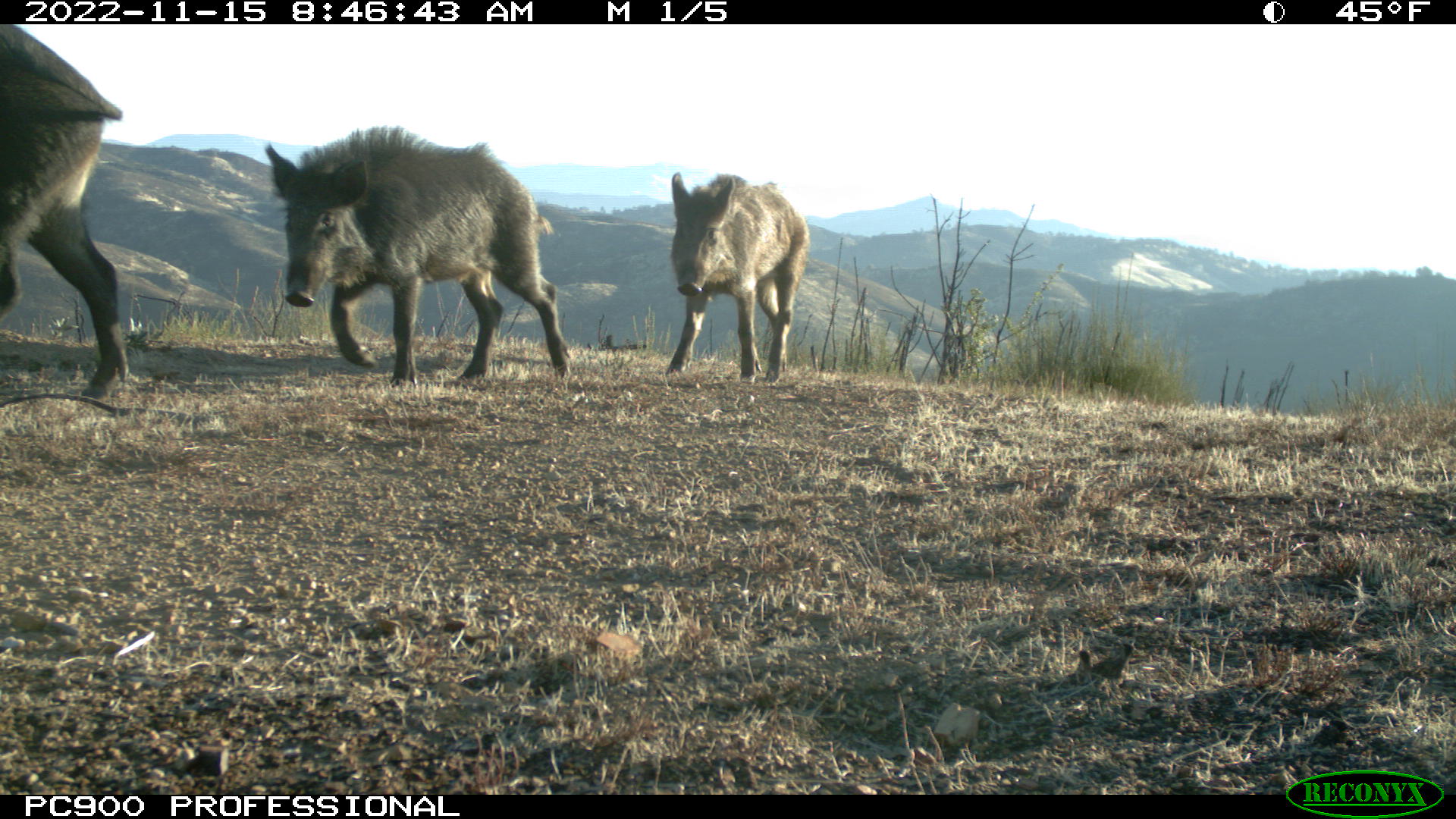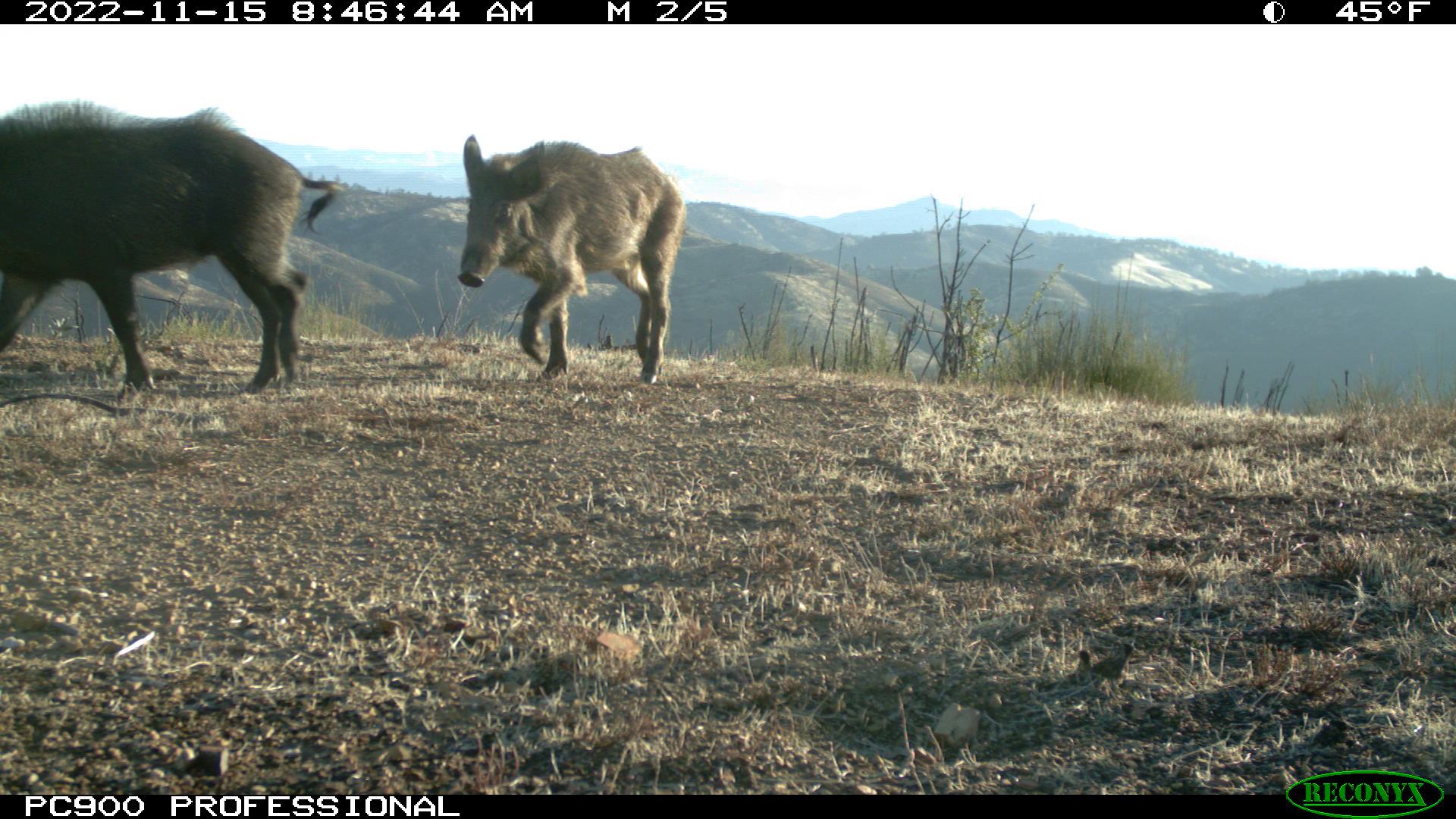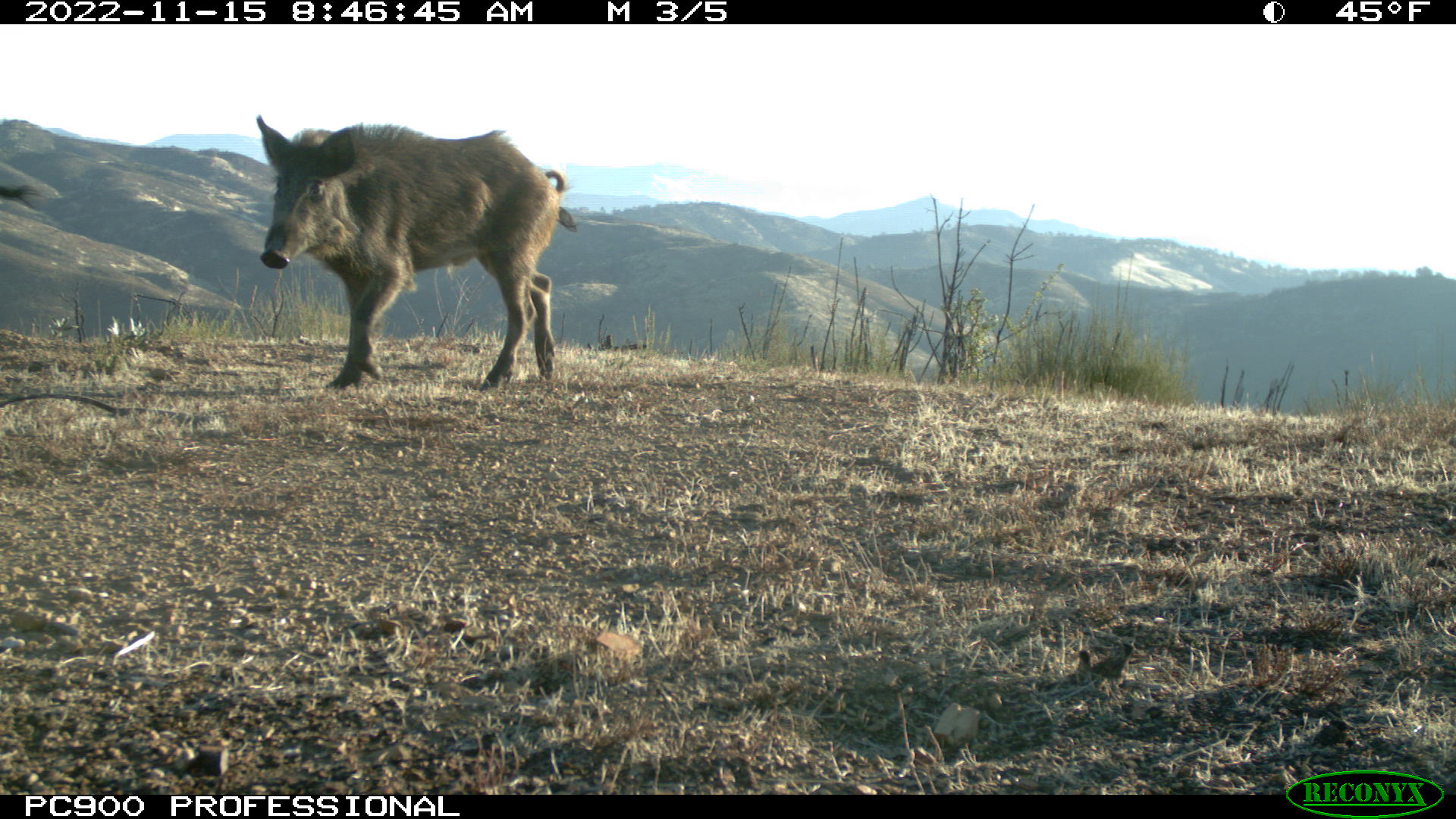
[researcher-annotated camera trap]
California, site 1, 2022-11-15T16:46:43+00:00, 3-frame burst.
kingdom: Animalia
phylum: Chordata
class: Mammalia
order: Artiodactyla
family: Suidae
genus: Sus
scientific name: Sus scrofa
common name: wild boar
Wild boar (Sus scrofa).